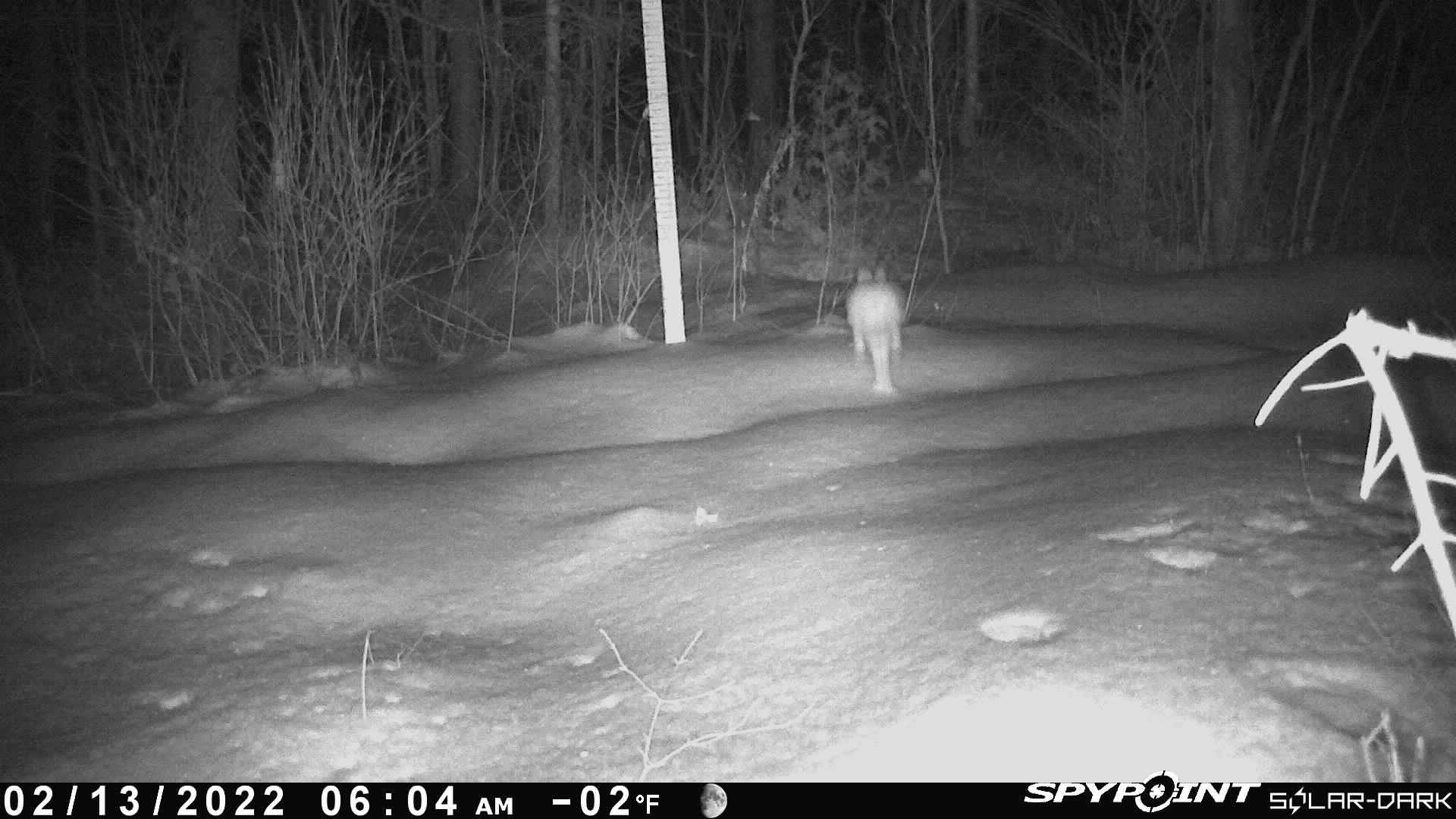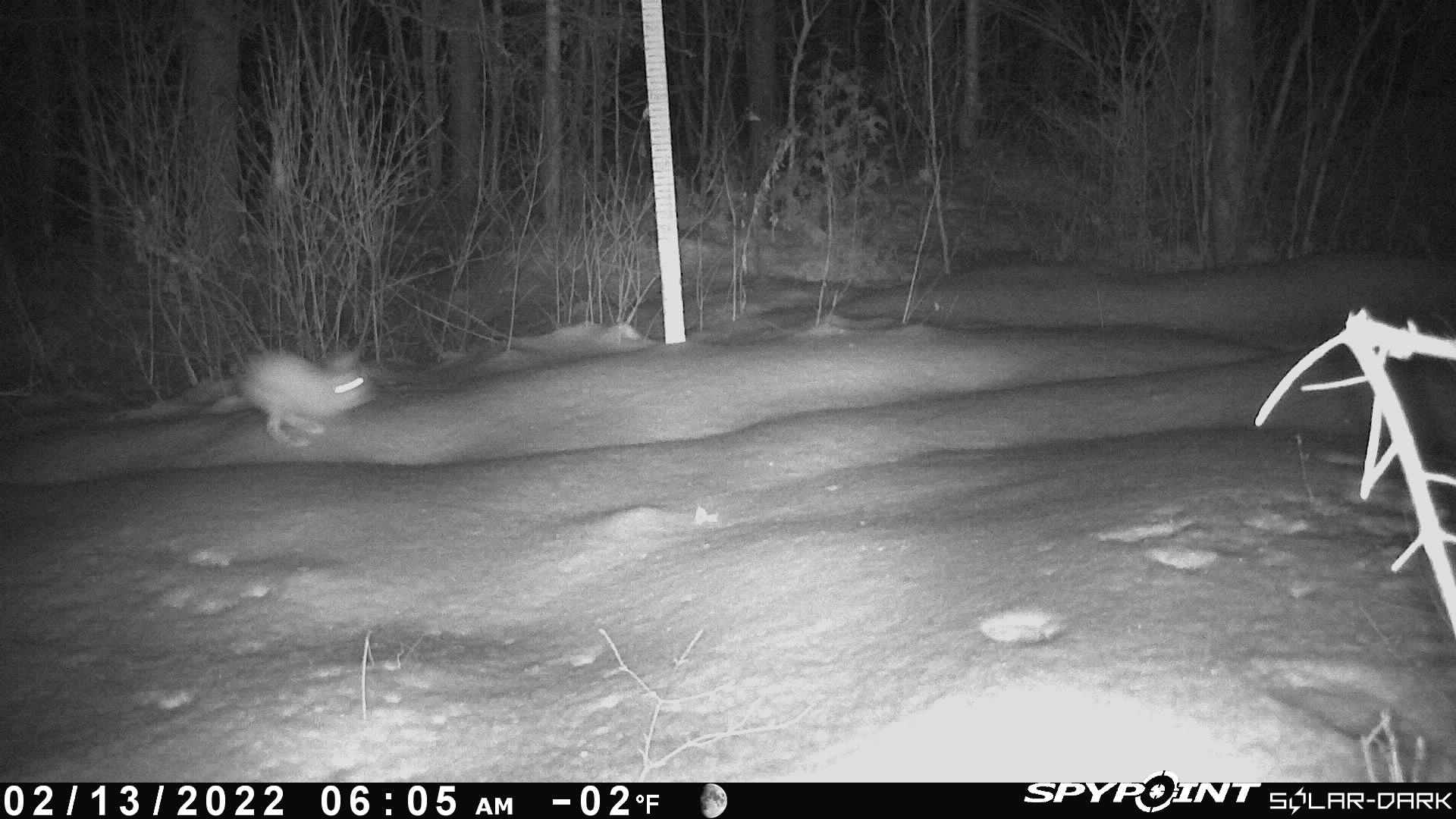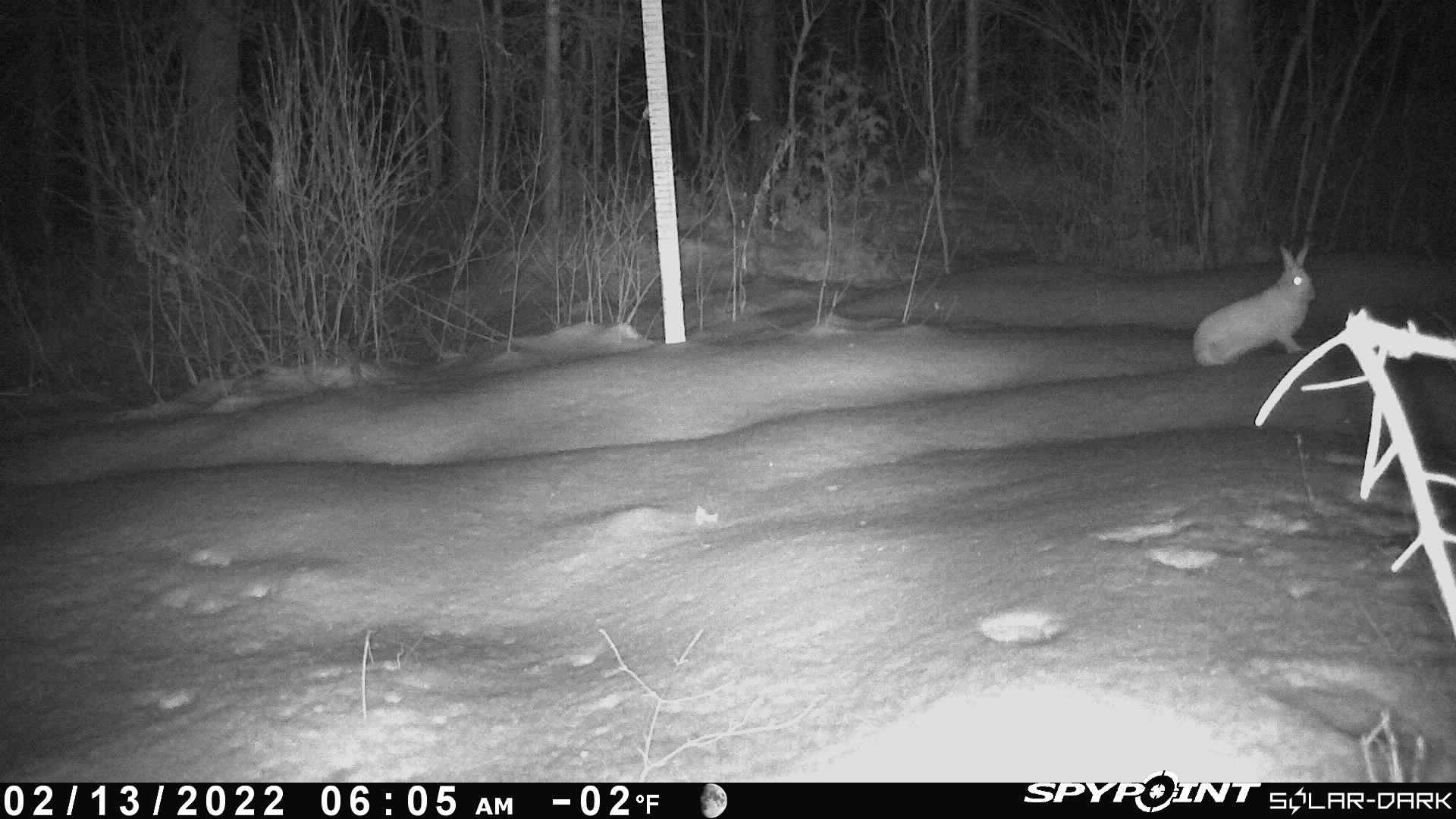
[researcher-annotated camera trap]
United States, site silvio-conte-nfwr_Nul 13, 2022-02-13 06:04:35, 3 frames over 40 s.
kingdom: Animalia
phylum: Chordata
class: Mammalia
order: Lagomorpha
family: Leporidae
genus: Lepus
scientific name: Lepus americanus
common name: snowshoe hare